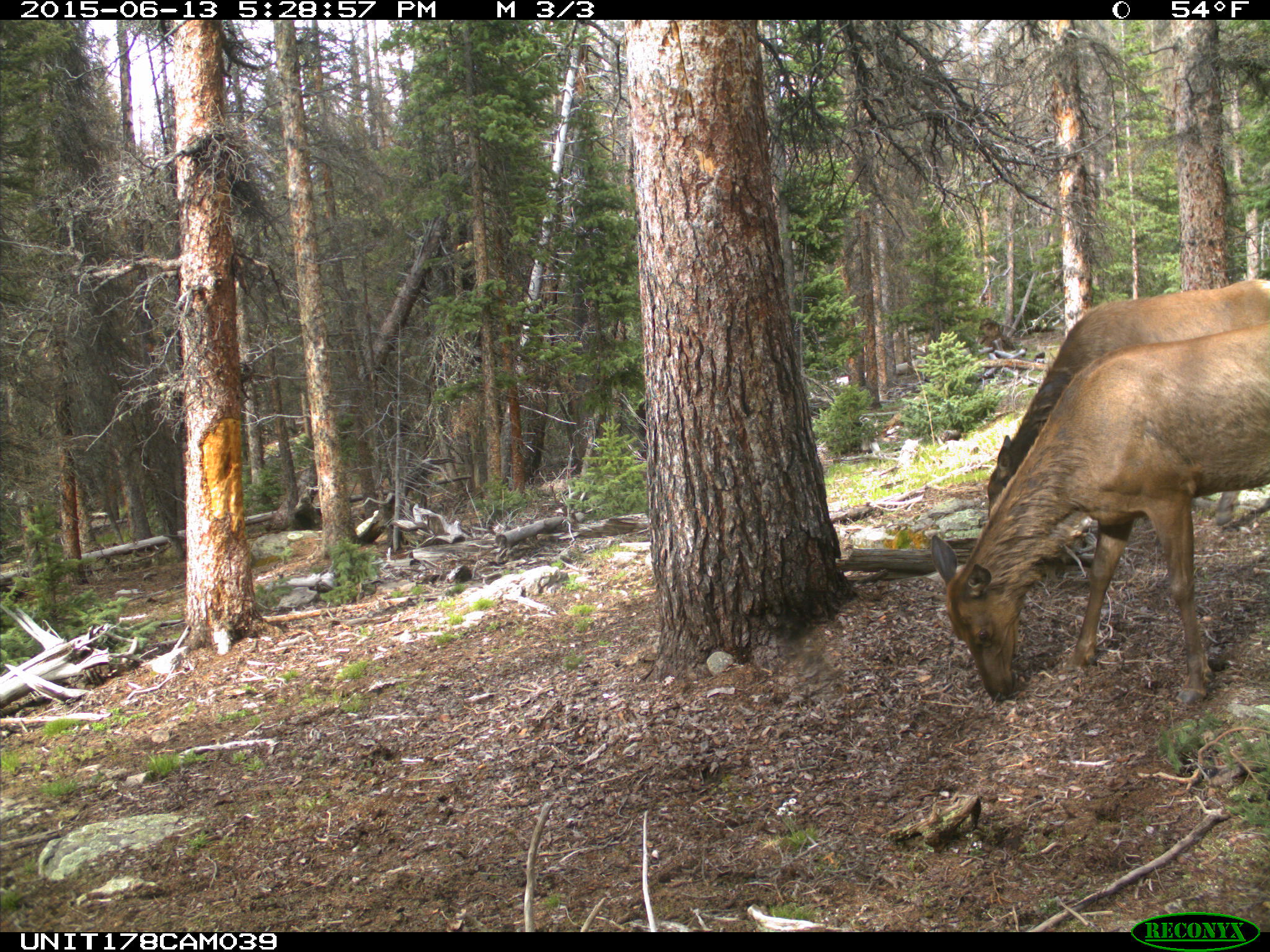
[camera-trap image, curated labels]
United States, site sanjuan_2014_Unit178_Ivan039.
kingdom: Animalia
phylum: Chordata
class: Mammalia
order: Artiodactyla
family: Cervidae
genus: Cervus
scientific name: Cervus elaphus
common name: red deer